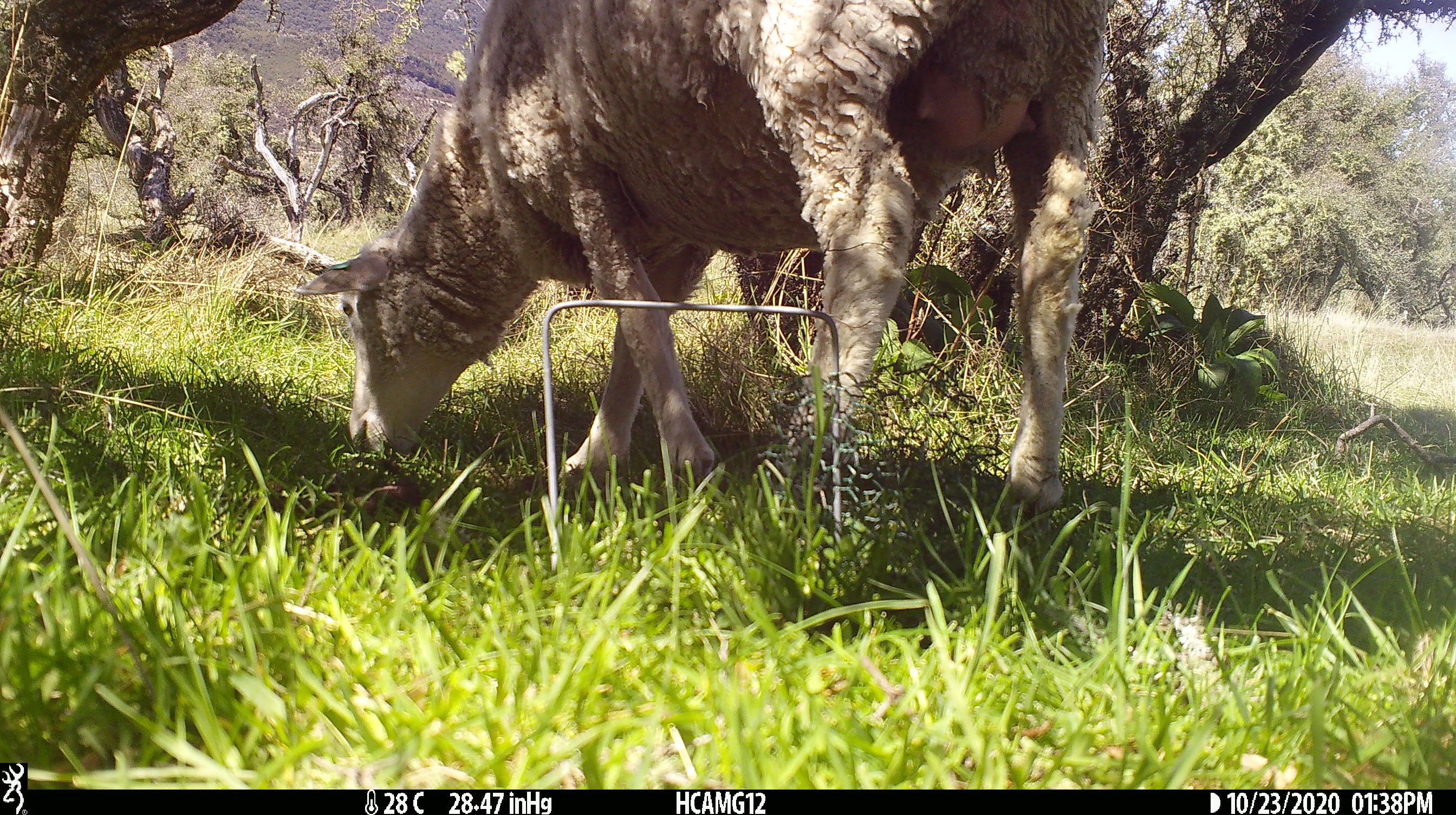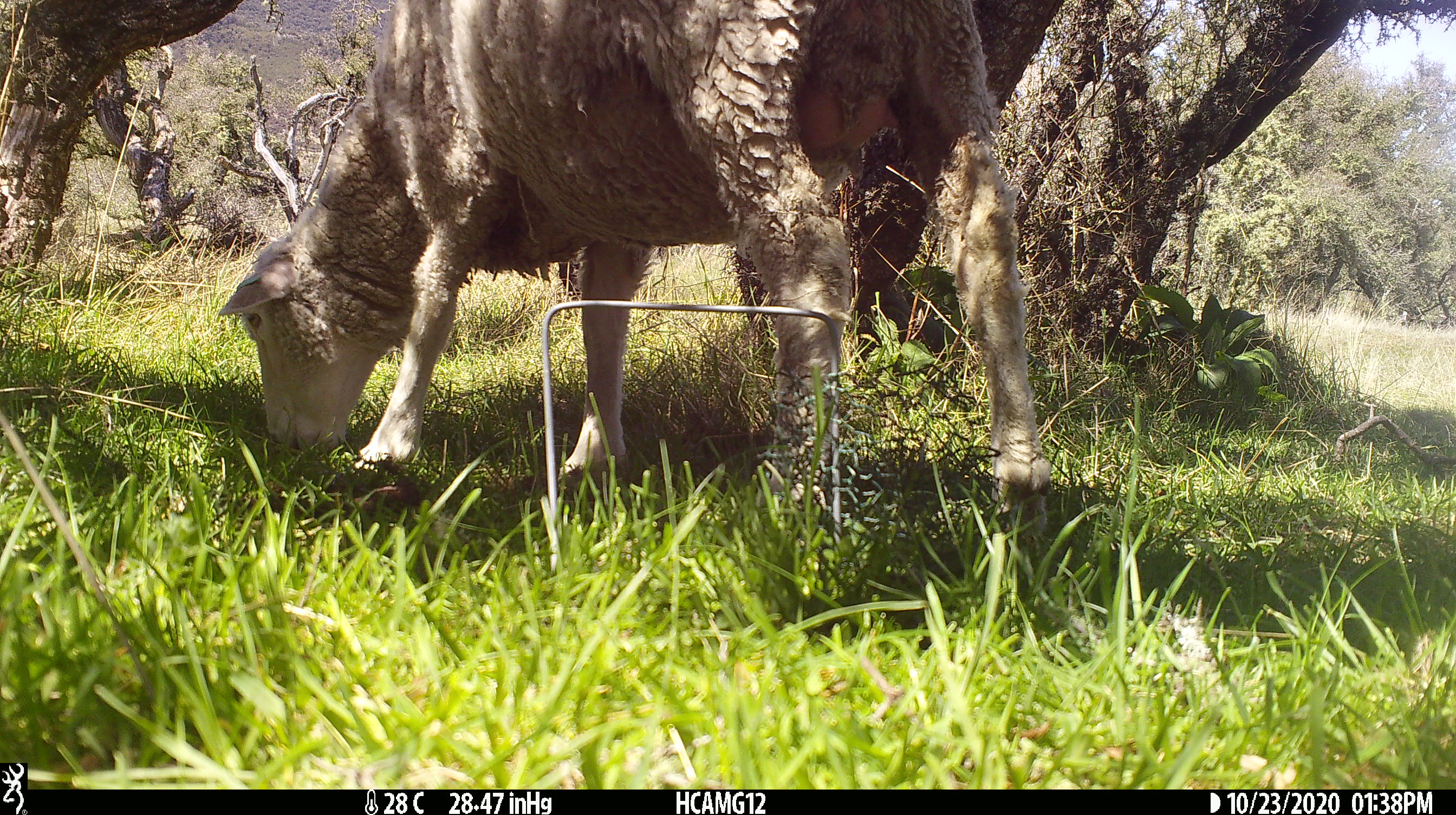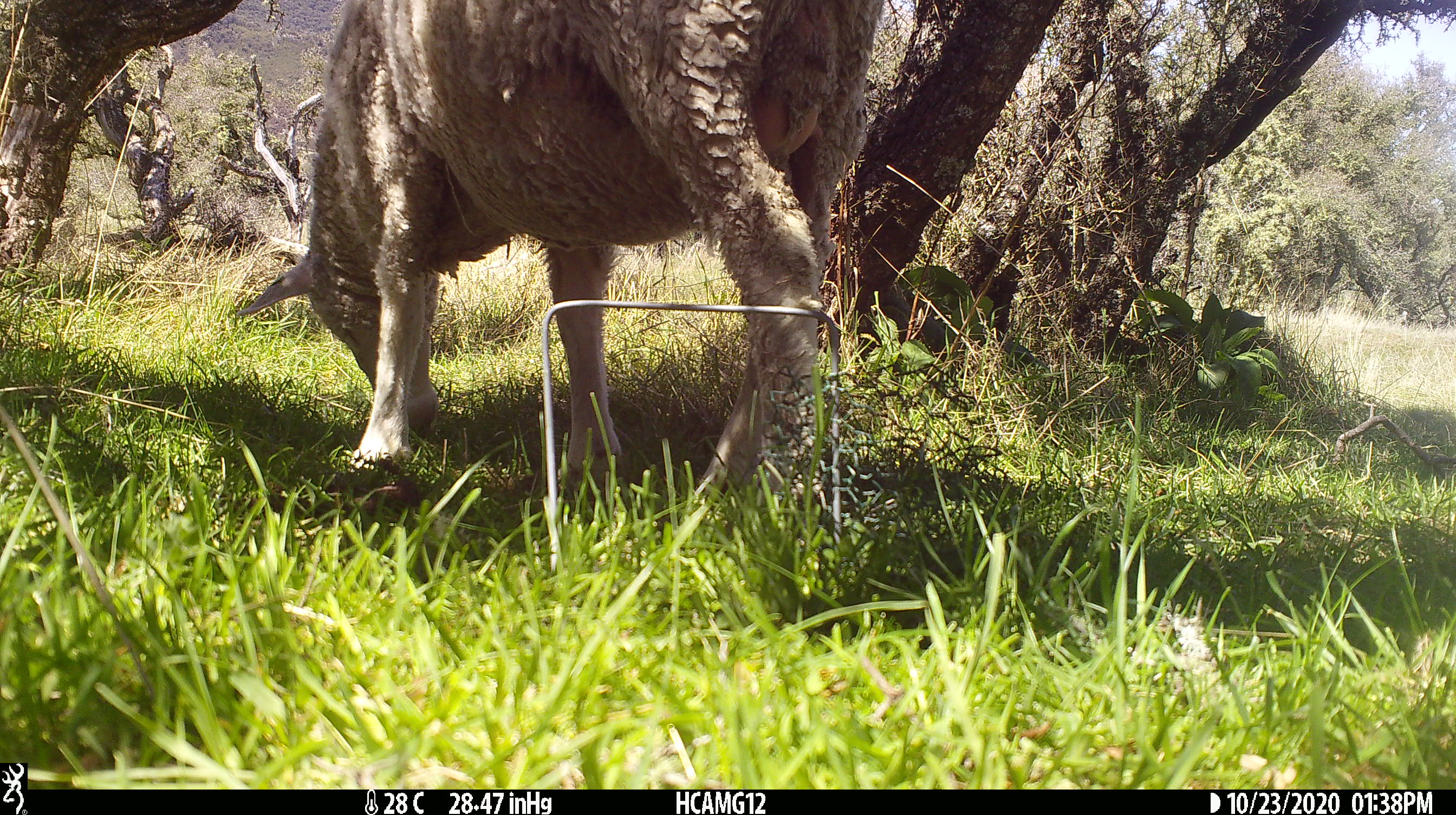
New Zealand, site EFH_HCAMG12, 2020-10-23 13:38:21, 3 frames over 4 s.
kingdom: Animalia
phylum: Chordata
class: Mammalia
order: Artiodactyla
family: Bovidae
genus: Ovis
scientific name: Ovis aries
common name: domestic sheep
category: sheep